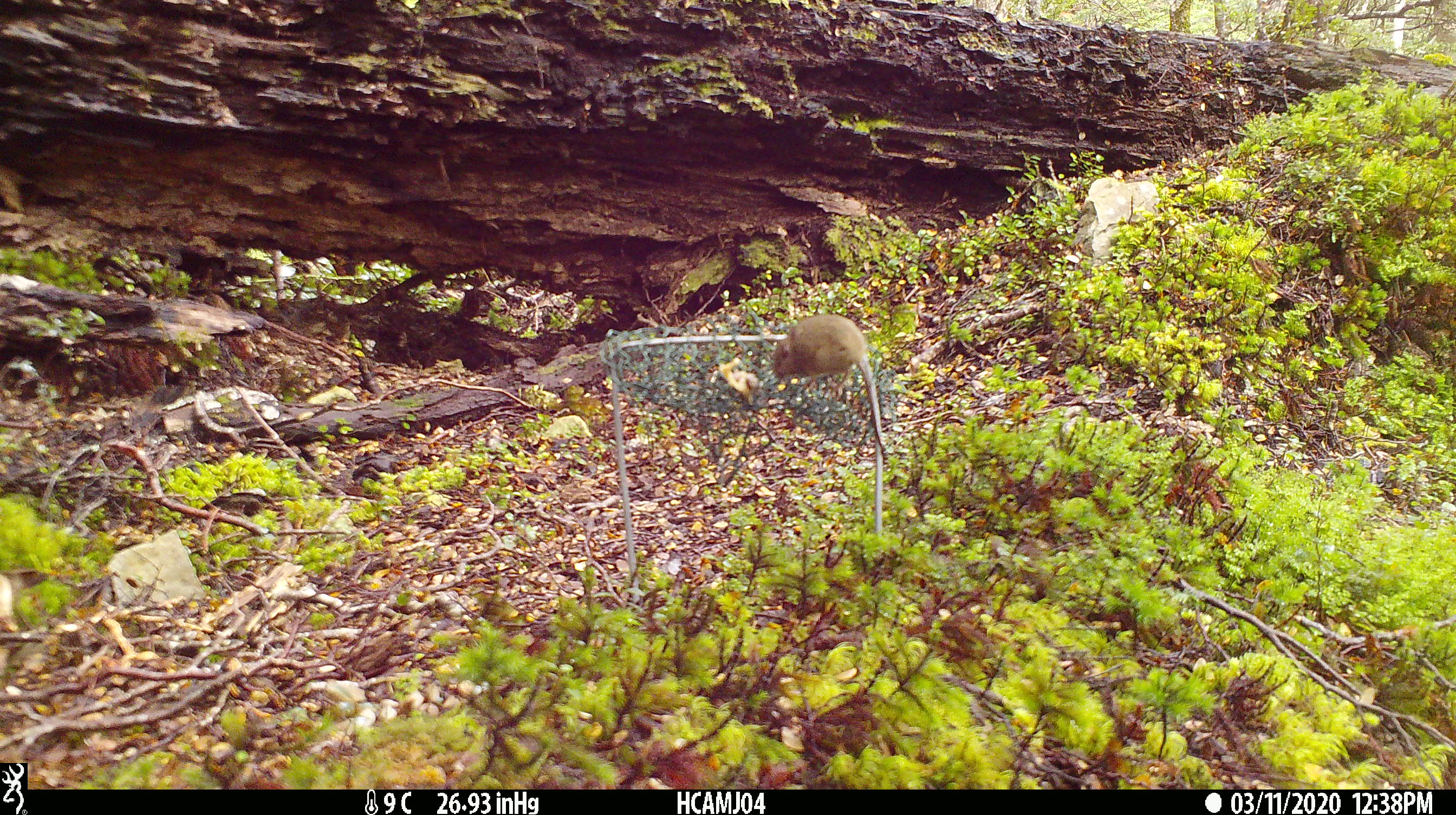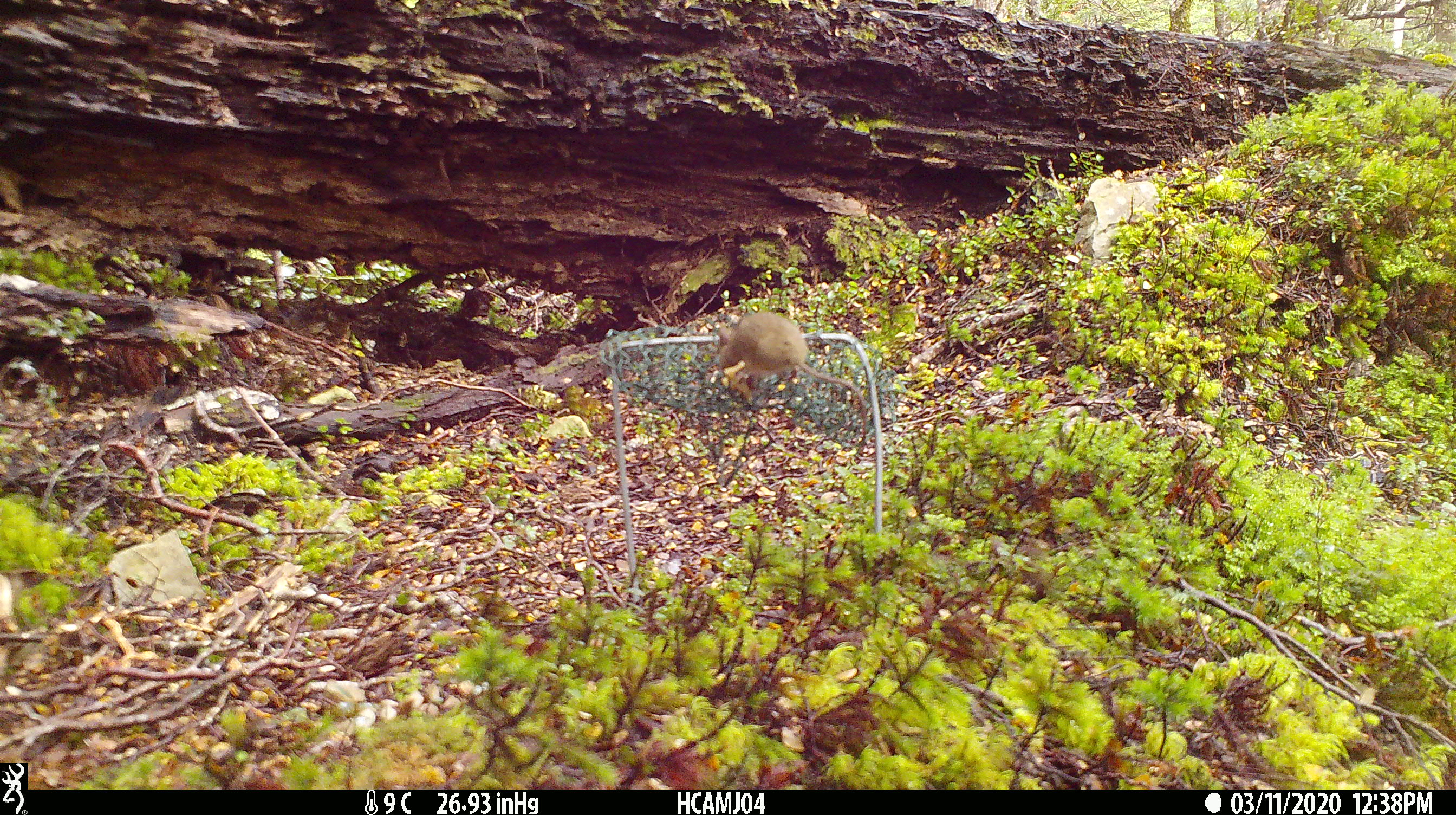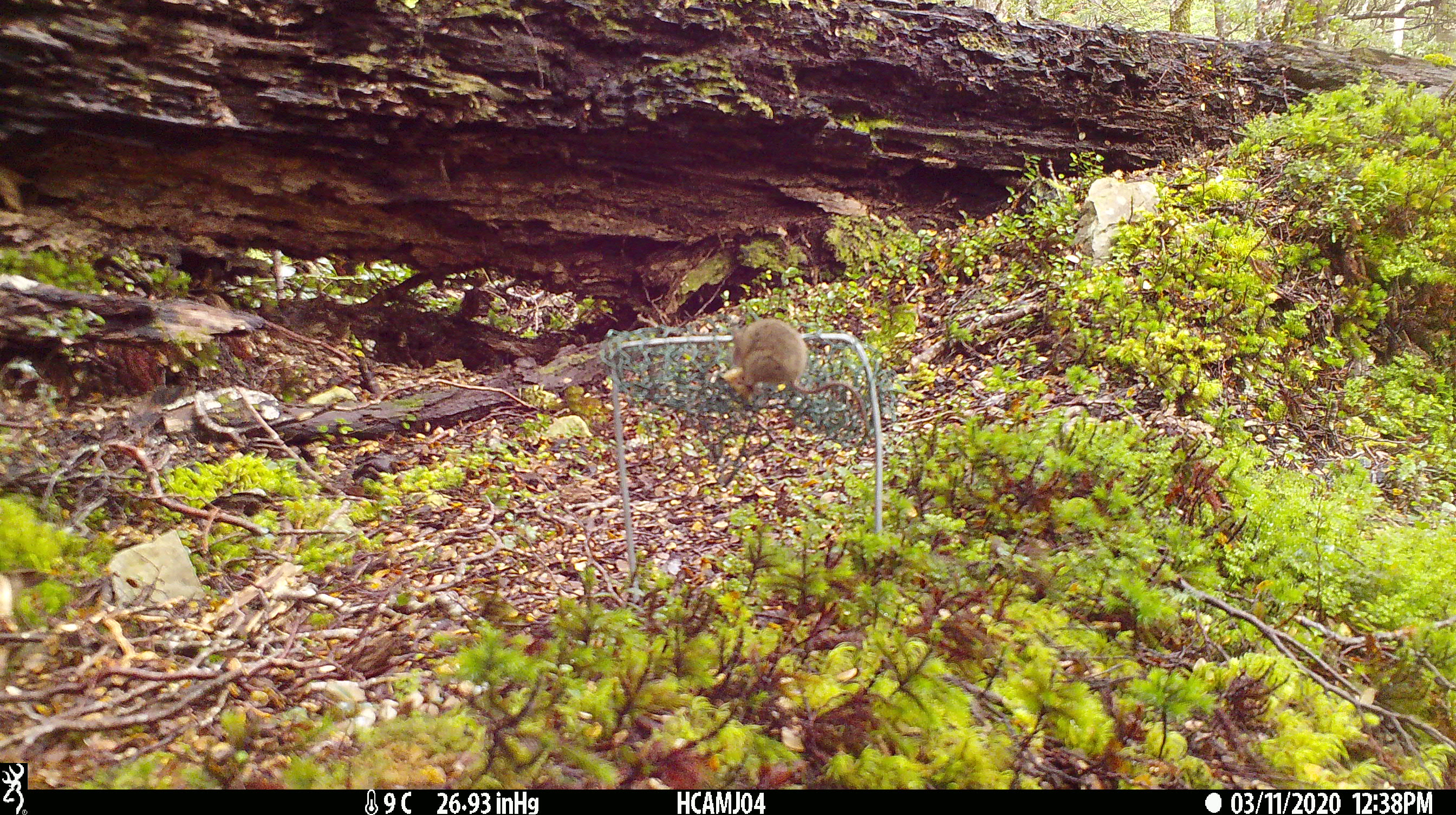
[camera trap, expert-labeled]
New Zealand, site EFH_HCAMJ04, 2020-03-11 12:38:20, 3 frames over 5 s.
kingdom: Animalia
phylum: Chordata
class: Mammalia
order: Rodentia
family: Muridae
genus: Mus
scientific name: Mus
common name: mouse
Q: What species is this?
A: Mouse (Mus).